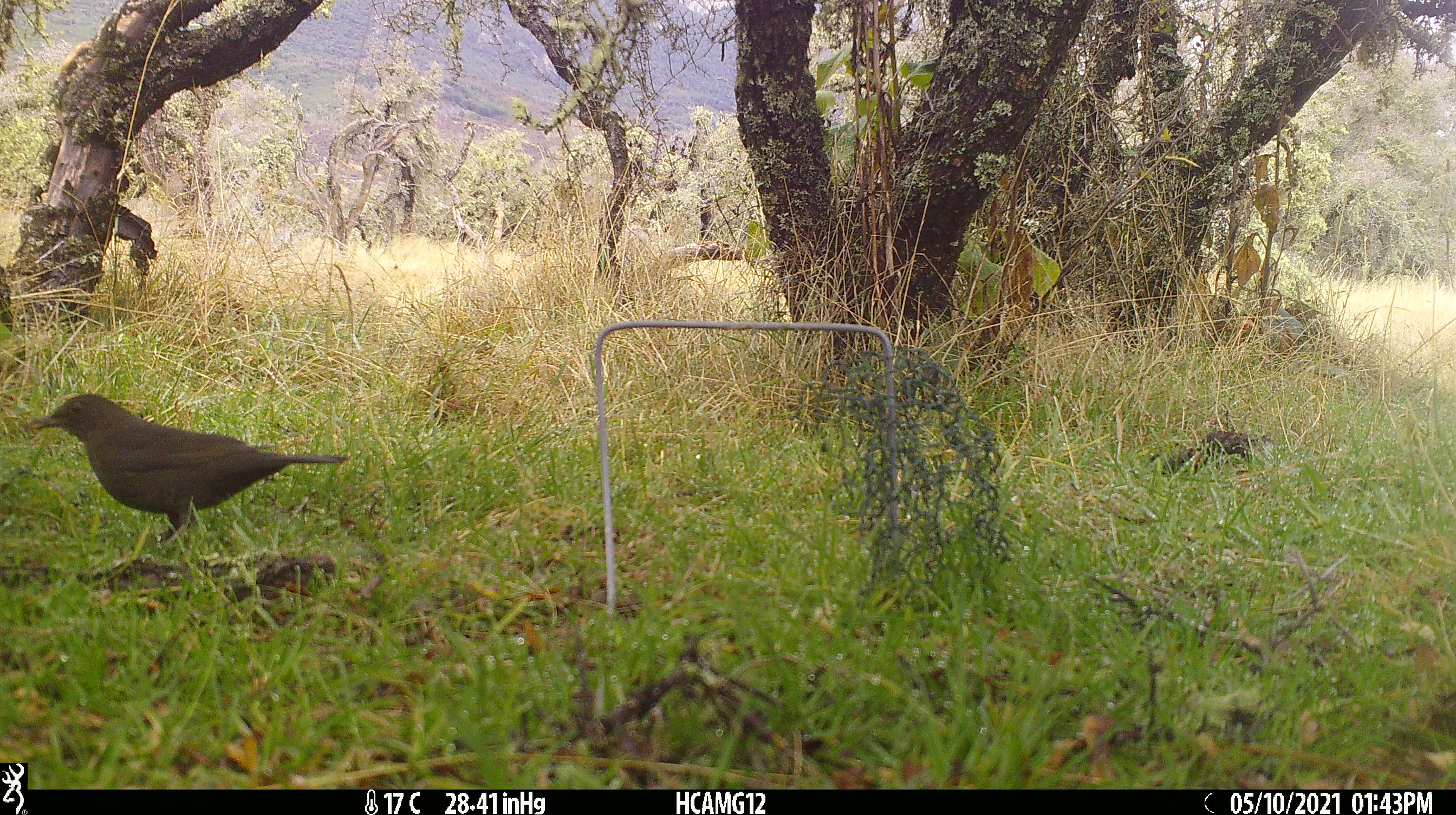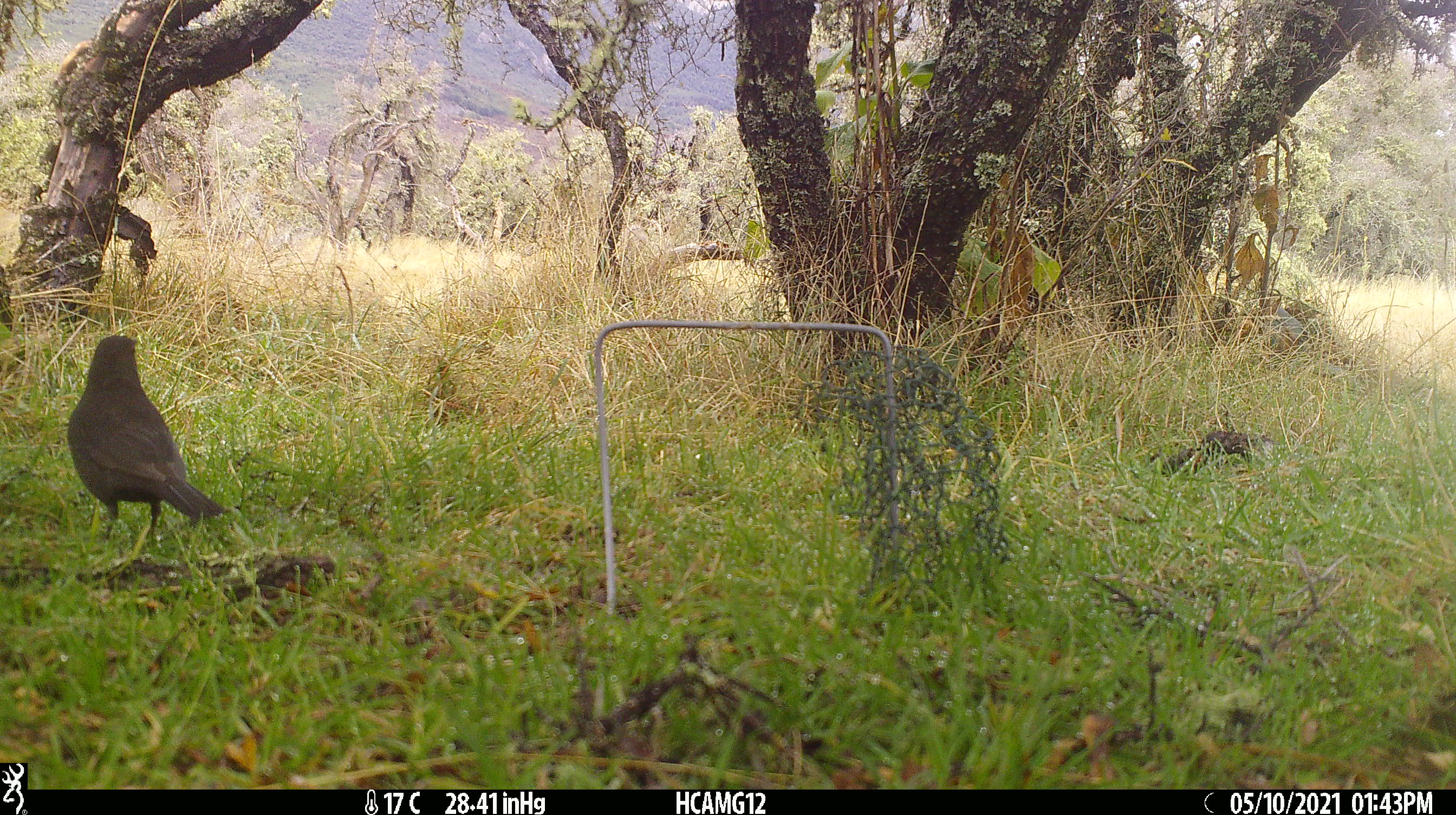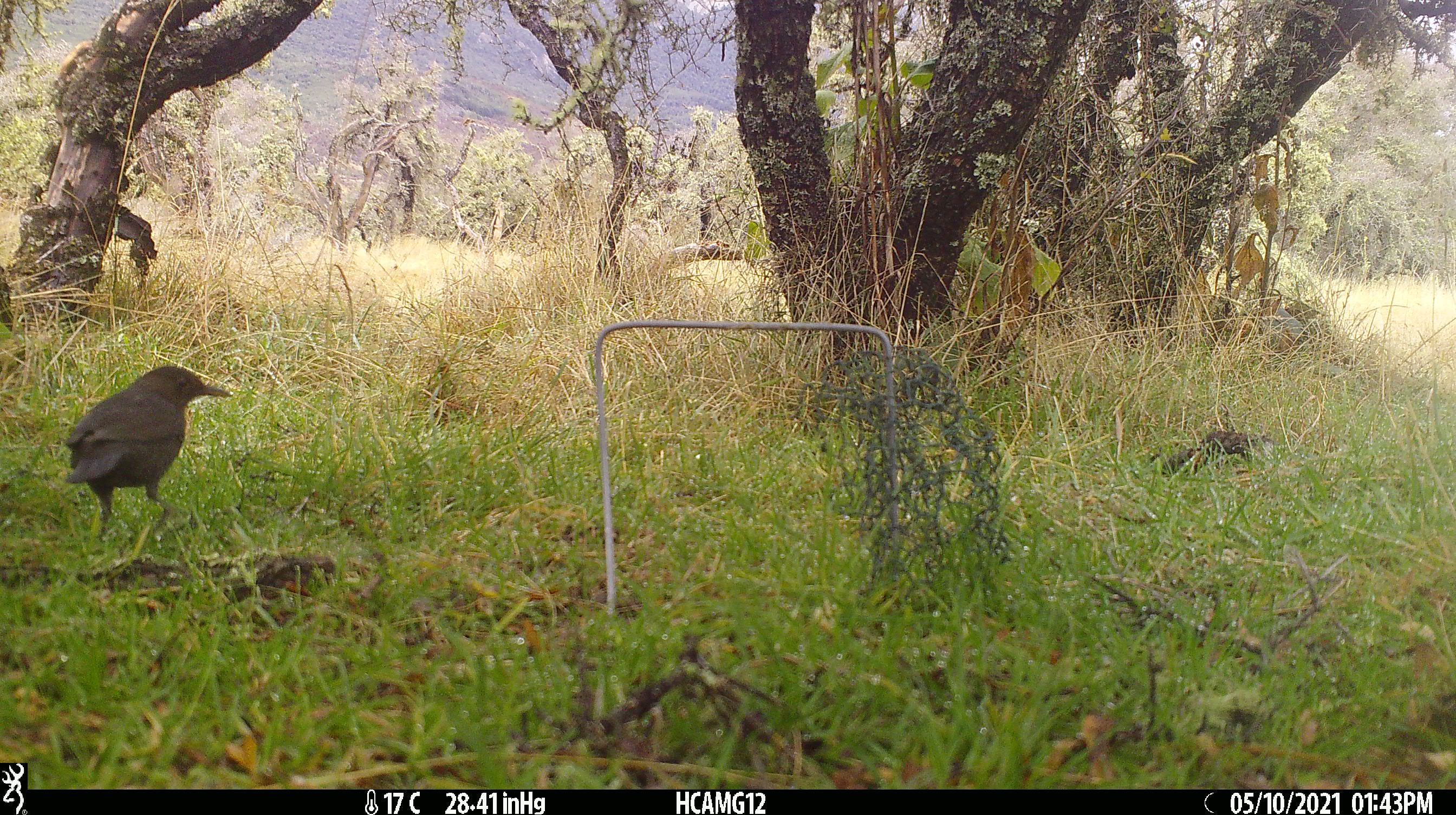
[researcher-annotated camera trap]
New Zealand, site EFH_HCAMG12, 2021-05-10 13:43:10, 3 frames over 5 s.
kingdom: Animalia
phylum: Chordata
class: Aves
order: Passeriformes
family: Turdidae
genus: Turdus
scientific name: Turdus merula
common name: eurasian blackbird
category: blackbird